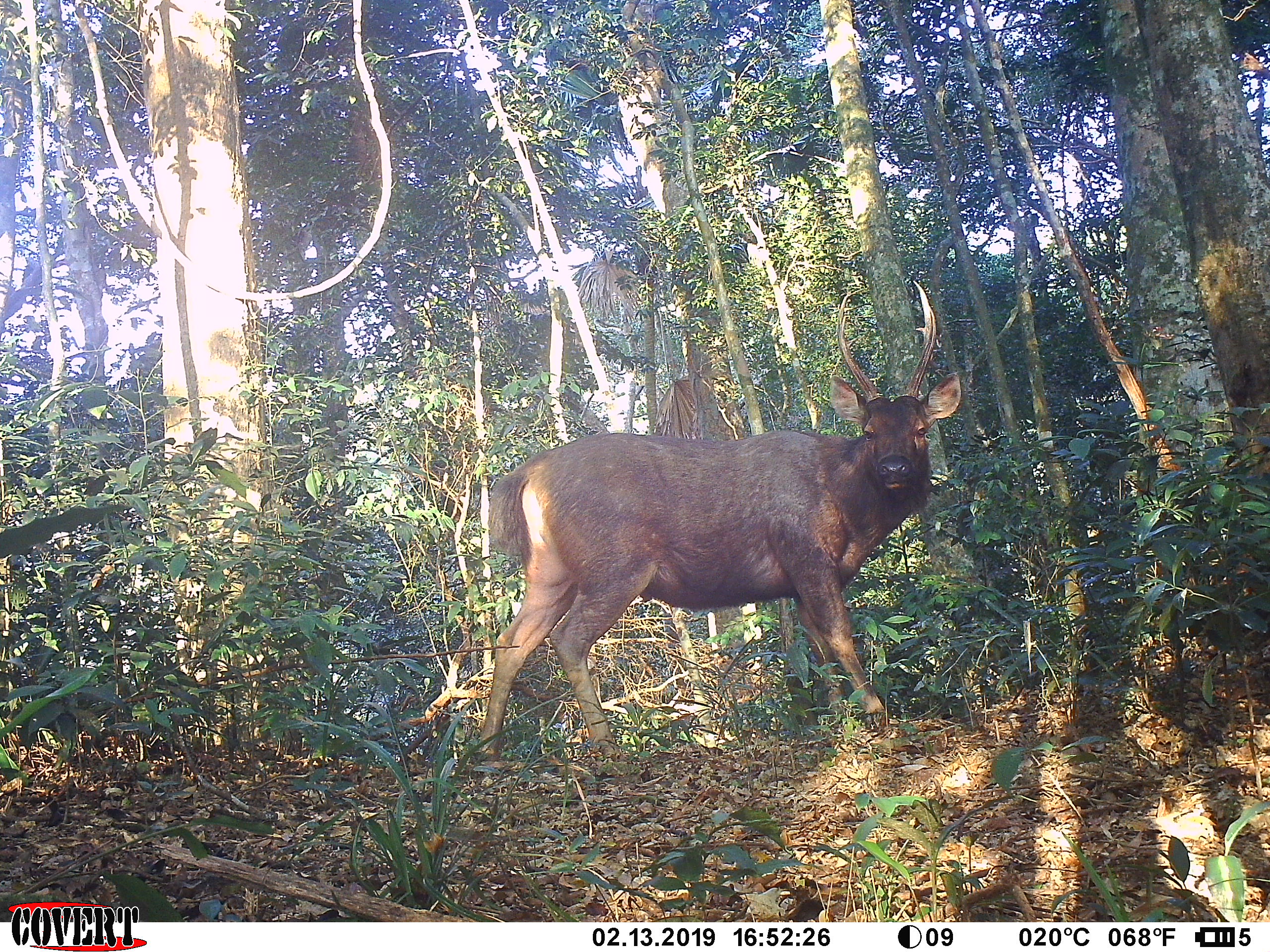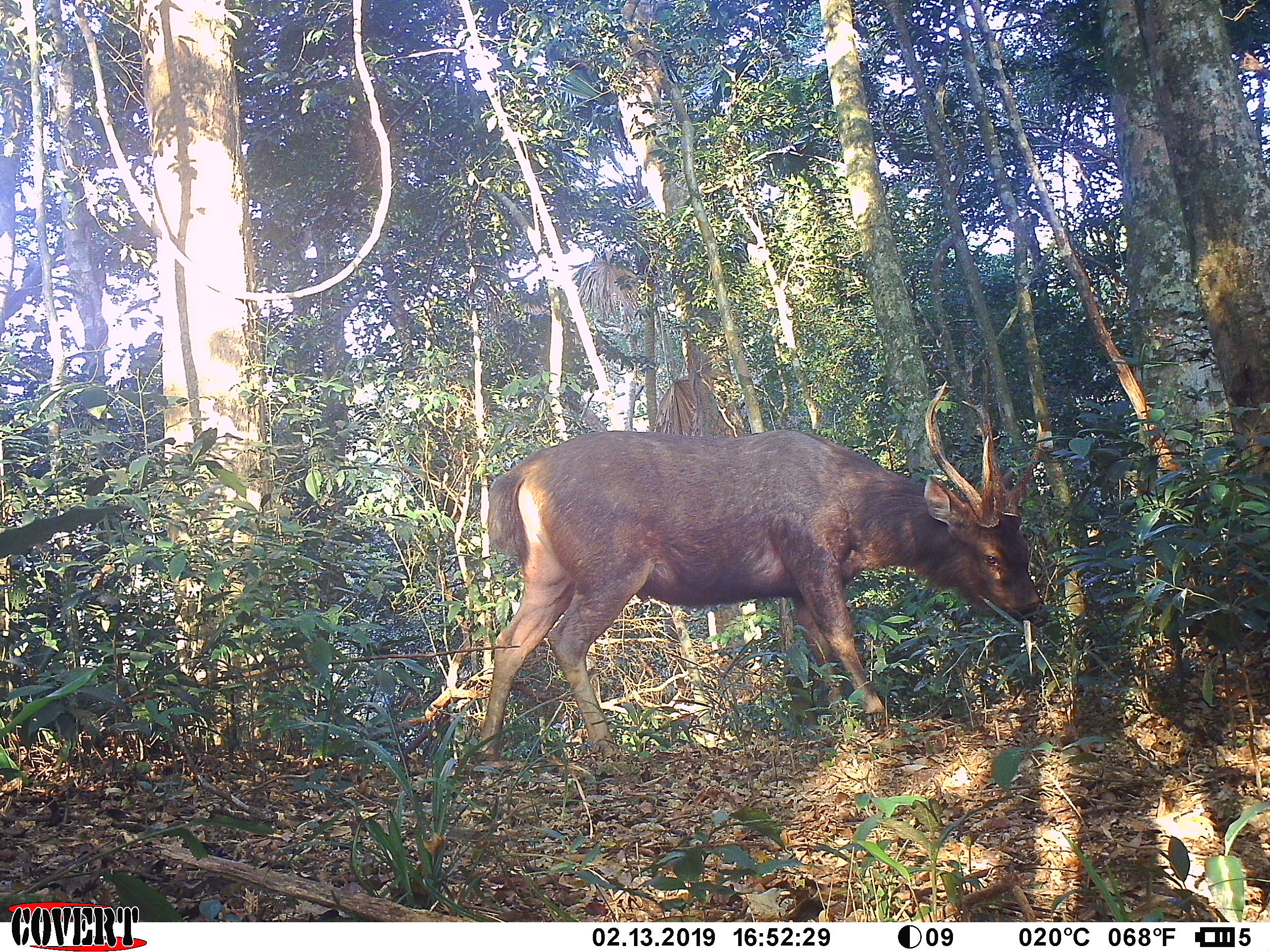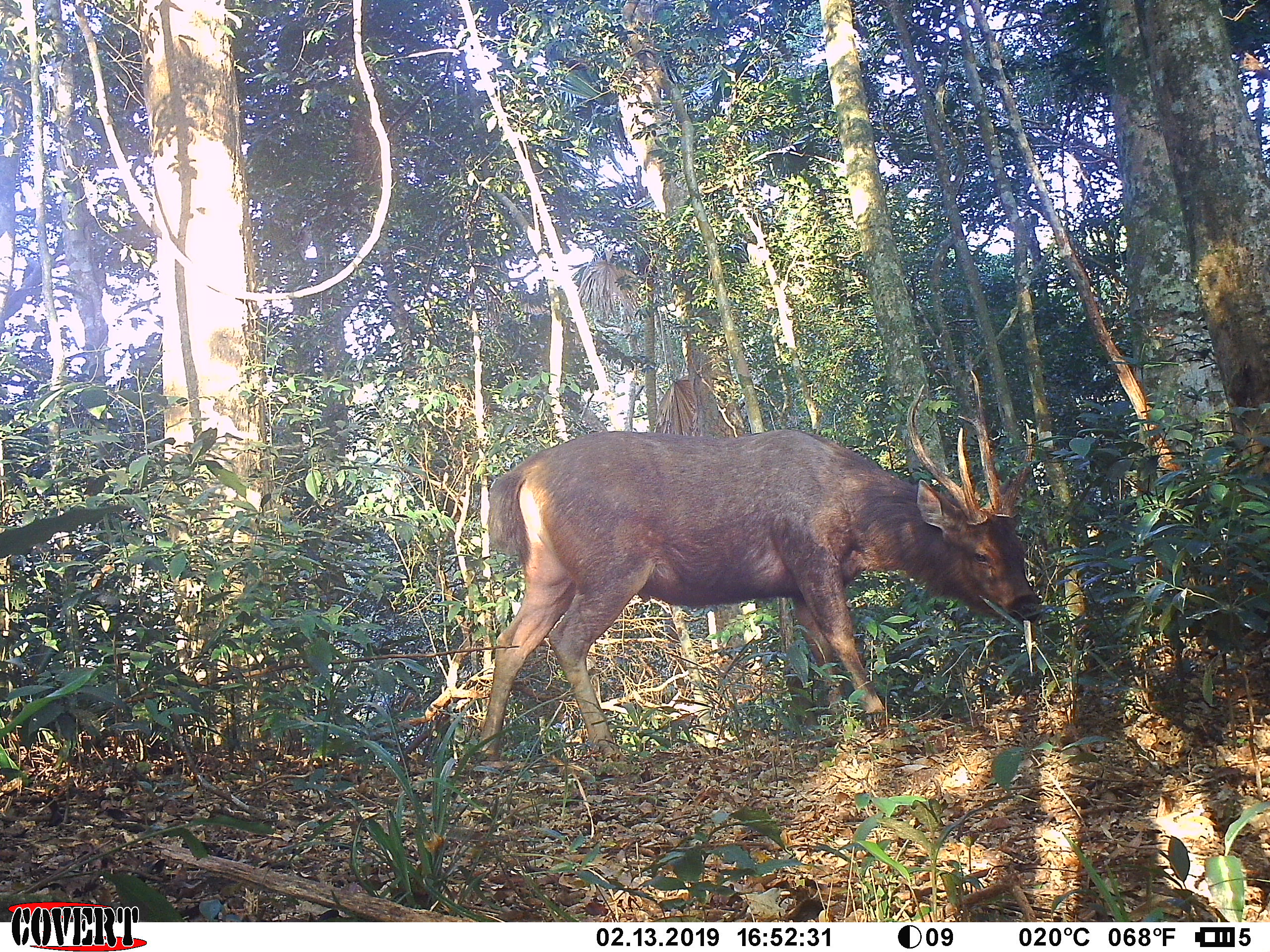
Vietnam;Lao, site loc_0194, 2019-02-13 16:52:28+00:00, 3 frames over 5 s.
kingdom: Animalia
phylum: Chordata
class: Mammalia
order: Artiodactyla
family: Cervidae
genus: Rusa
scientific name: Rusa unicolor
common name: sambar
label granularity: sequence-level